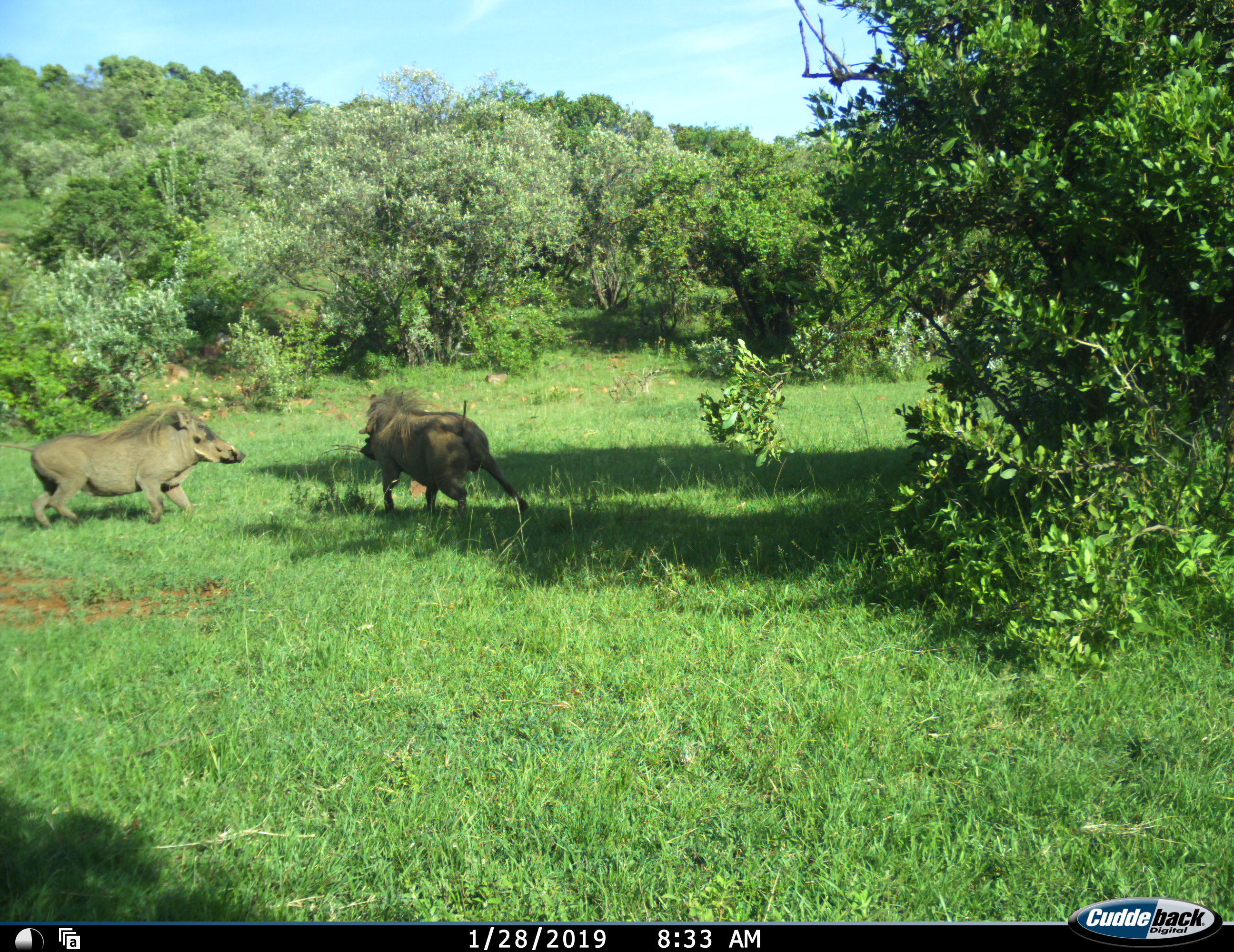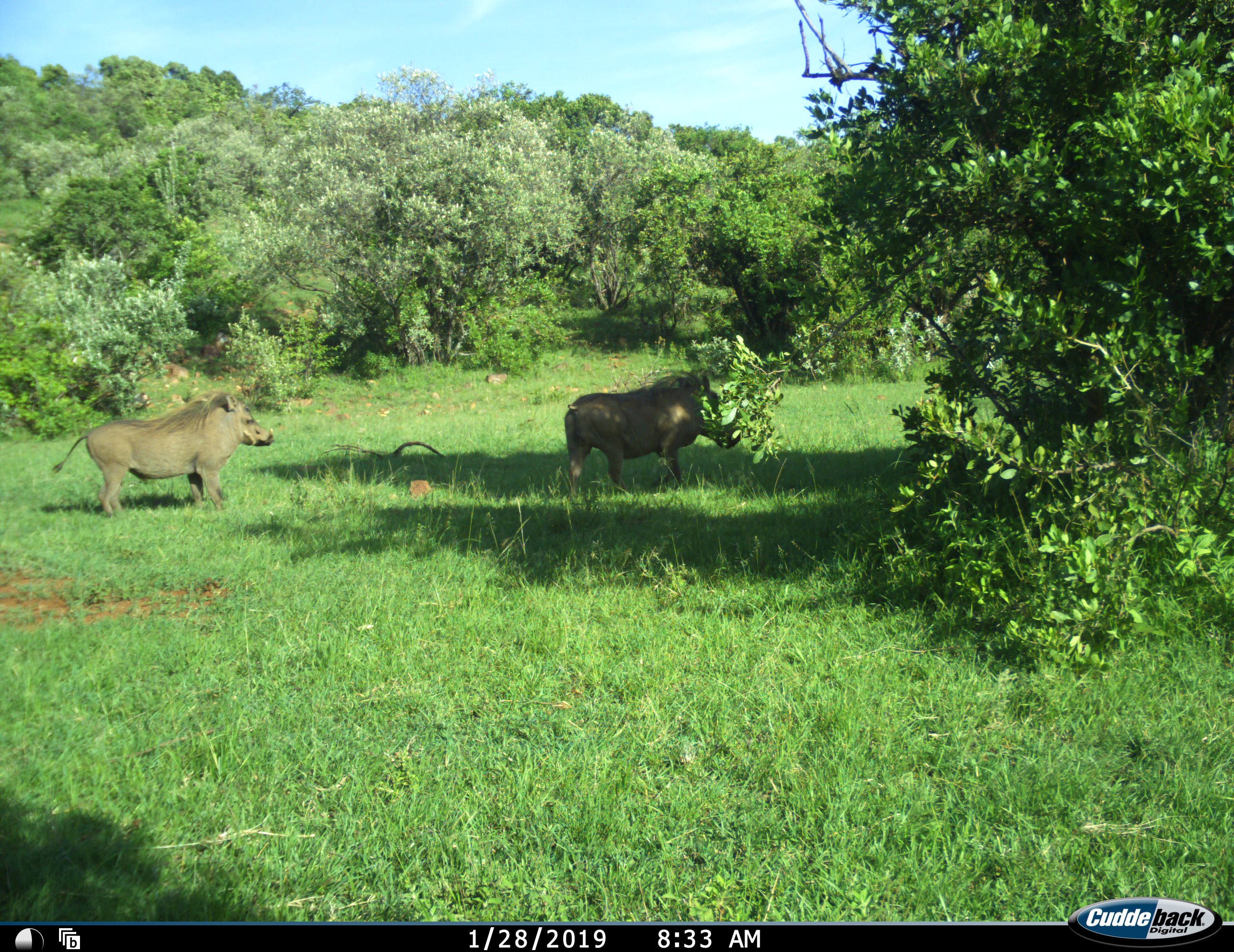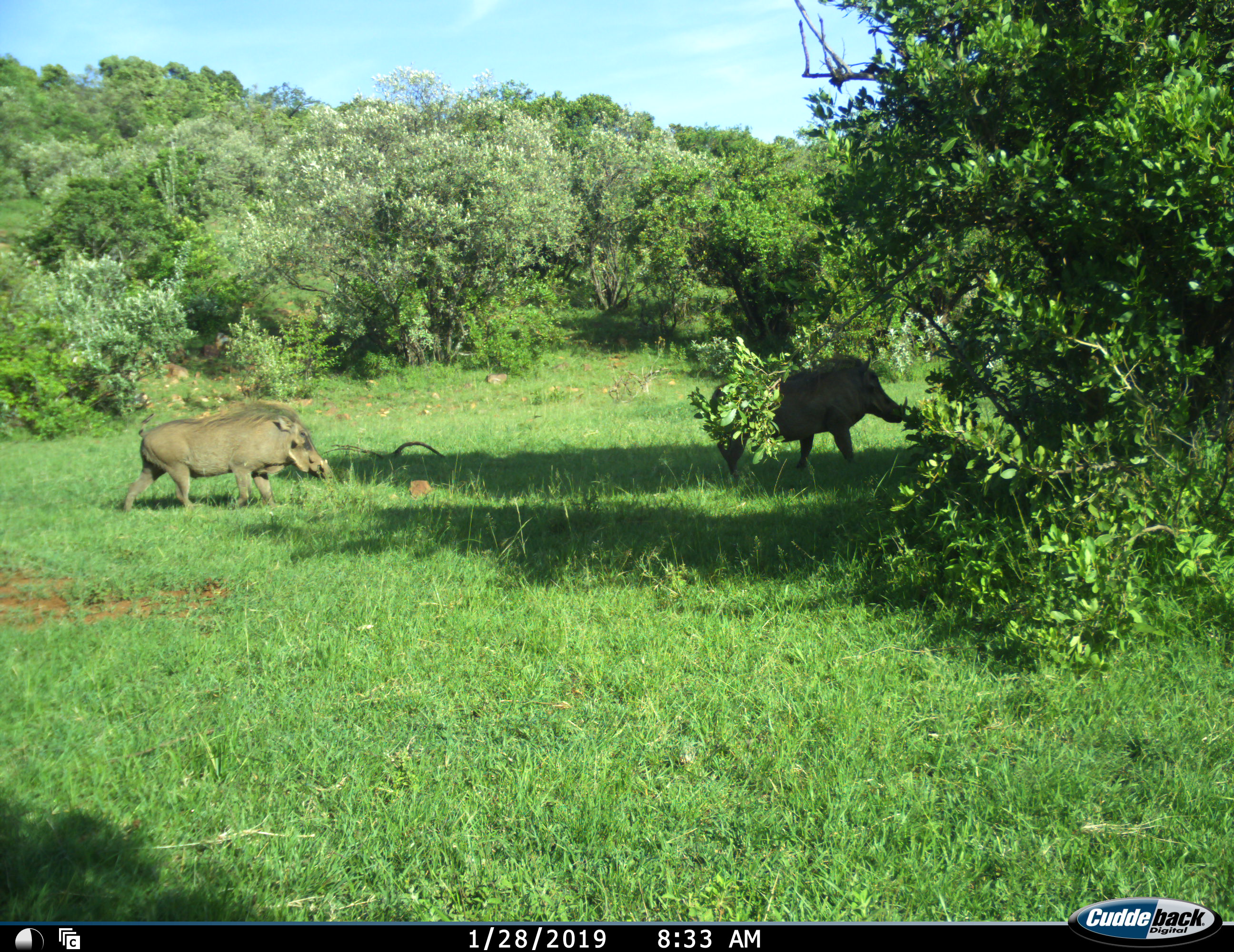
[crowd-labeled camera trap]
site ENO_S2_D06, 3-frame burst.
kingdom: Animalia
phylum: Chordata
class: Mammalia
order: Artiodactyla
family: Suidae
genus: Phacochoerus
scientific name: Phacochoerus africanus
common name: warthog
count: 2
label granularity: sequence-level